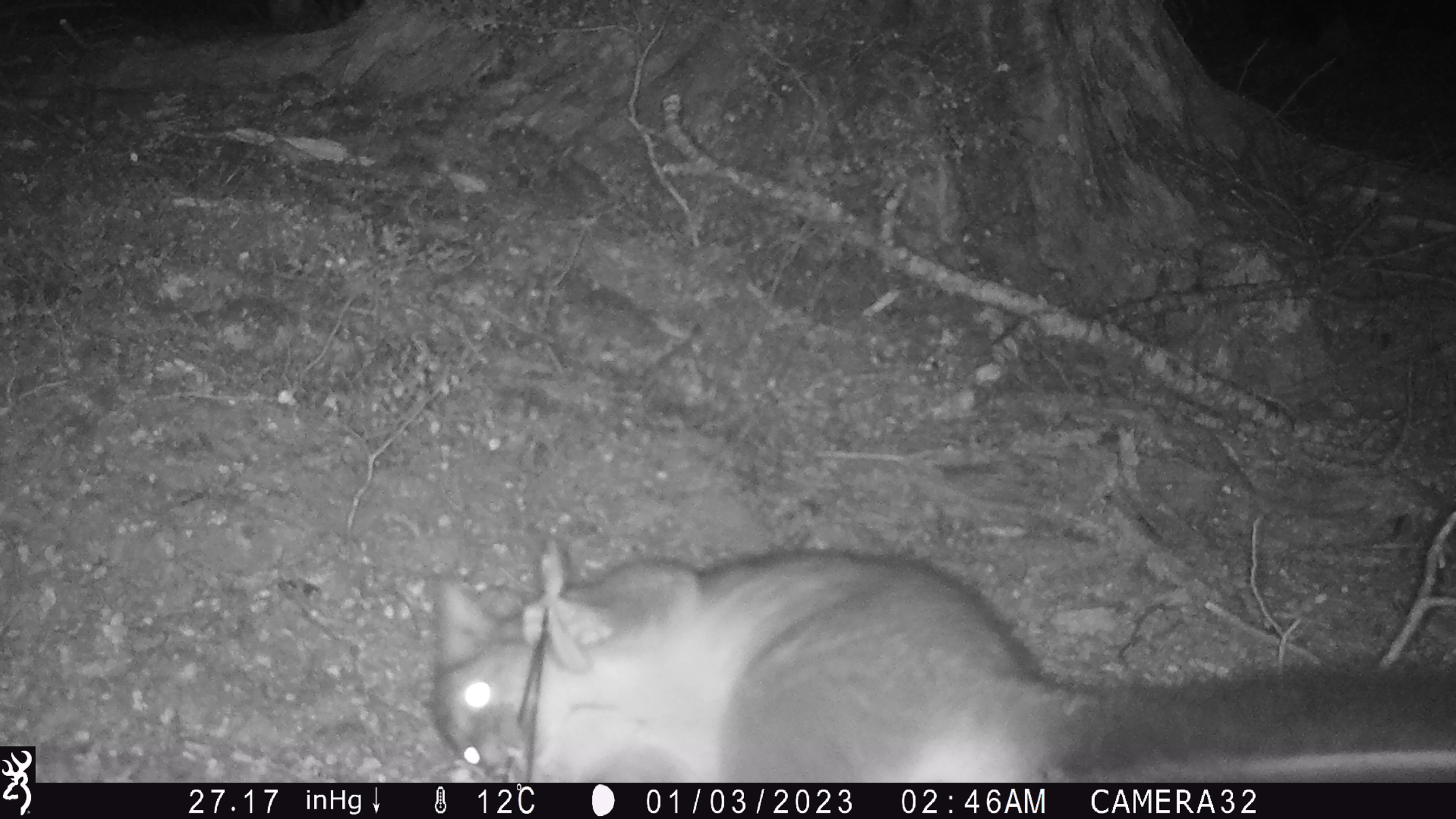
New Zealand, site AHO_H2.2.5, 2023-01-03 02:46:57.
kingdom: Animalia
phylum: Chordata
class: Mammalia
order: Diprotodontia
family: Phalangeridae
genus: Trichosurus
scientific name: Trichosurus vulpecula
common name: common brushtail possum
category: possum